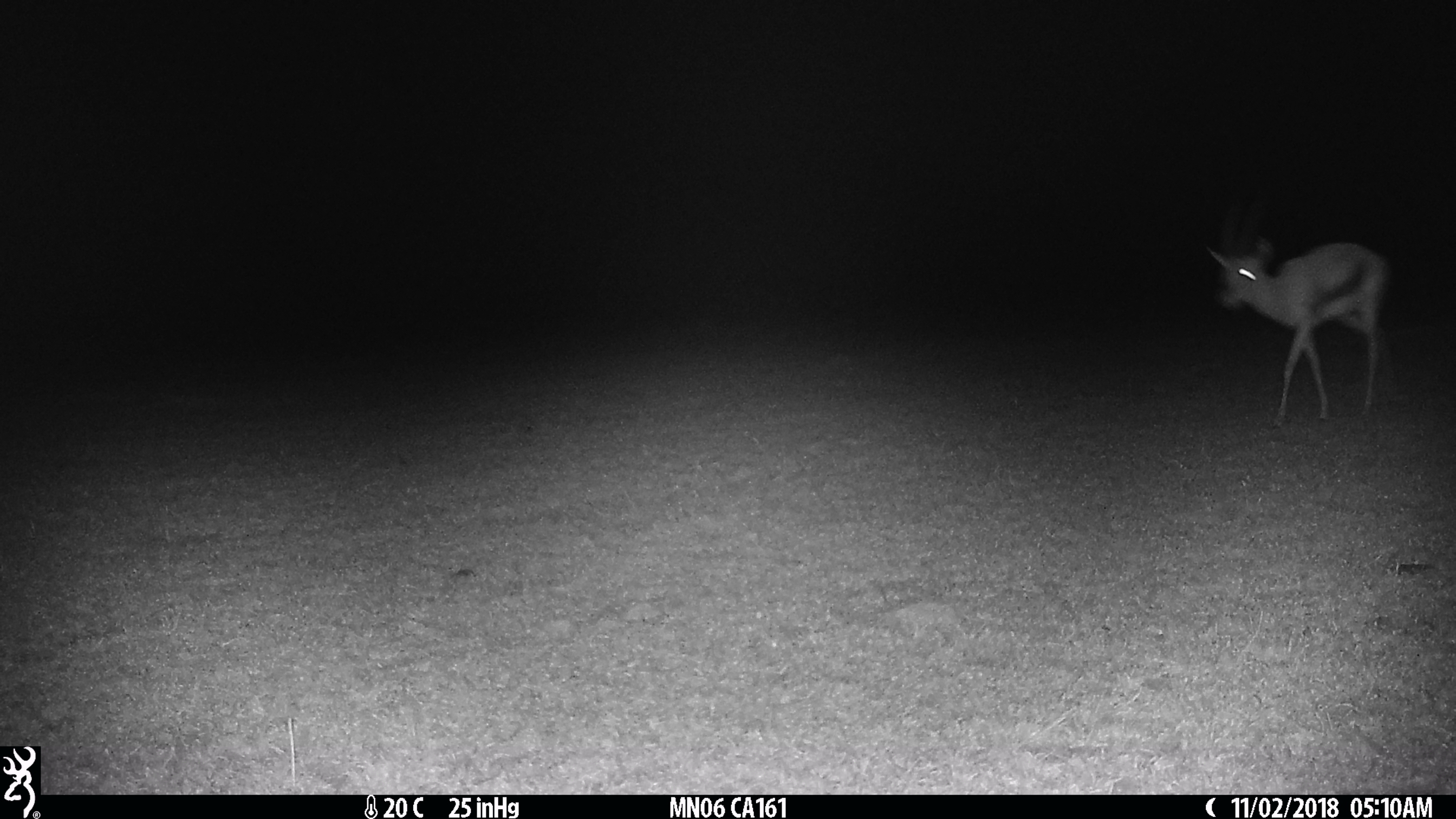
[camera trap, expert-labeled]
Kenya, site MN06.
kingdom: Animalia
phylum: Chordata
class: Mammalia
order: Artiodactyla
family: Bovidae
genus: Eudorcas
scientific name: Eudorcas thomsonii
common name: thomon's gazelle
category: gazelle thomsons